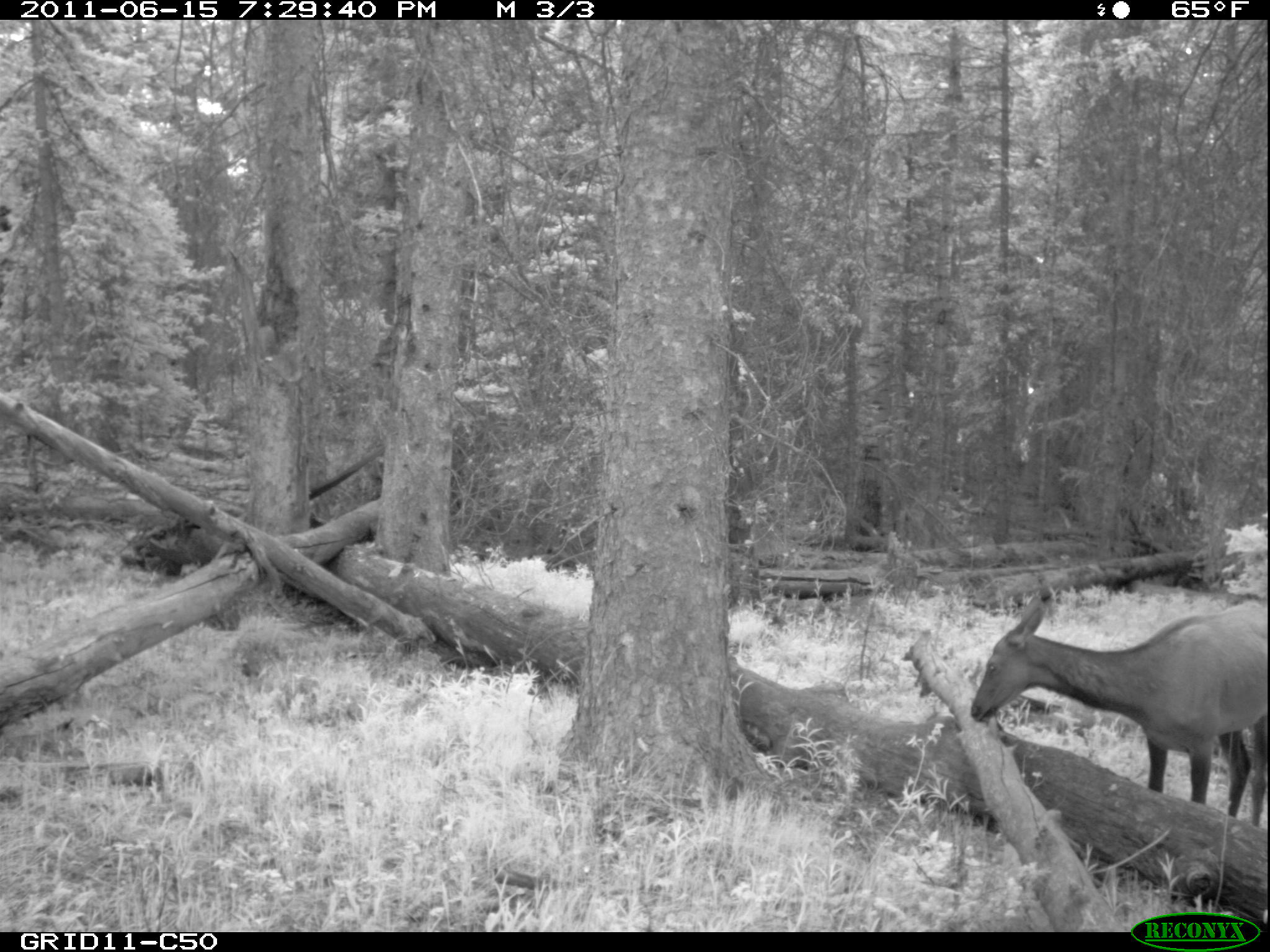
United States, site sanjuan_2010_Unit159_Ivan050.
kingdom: Animalia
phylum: Chordata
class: Mammalia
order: Artiodactyla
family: Cervidae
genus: Cervus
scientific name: Cervus elaphus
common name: red deer